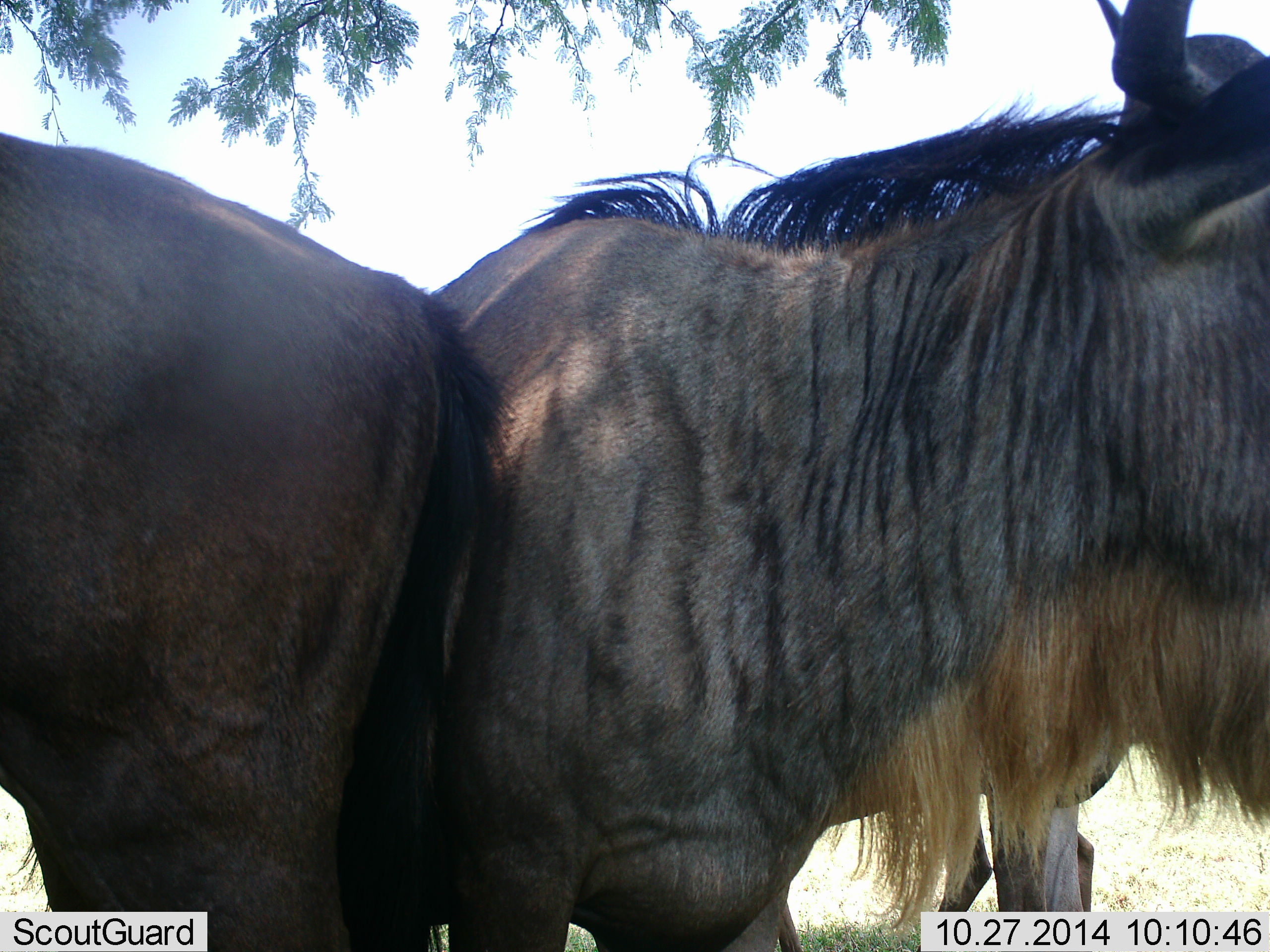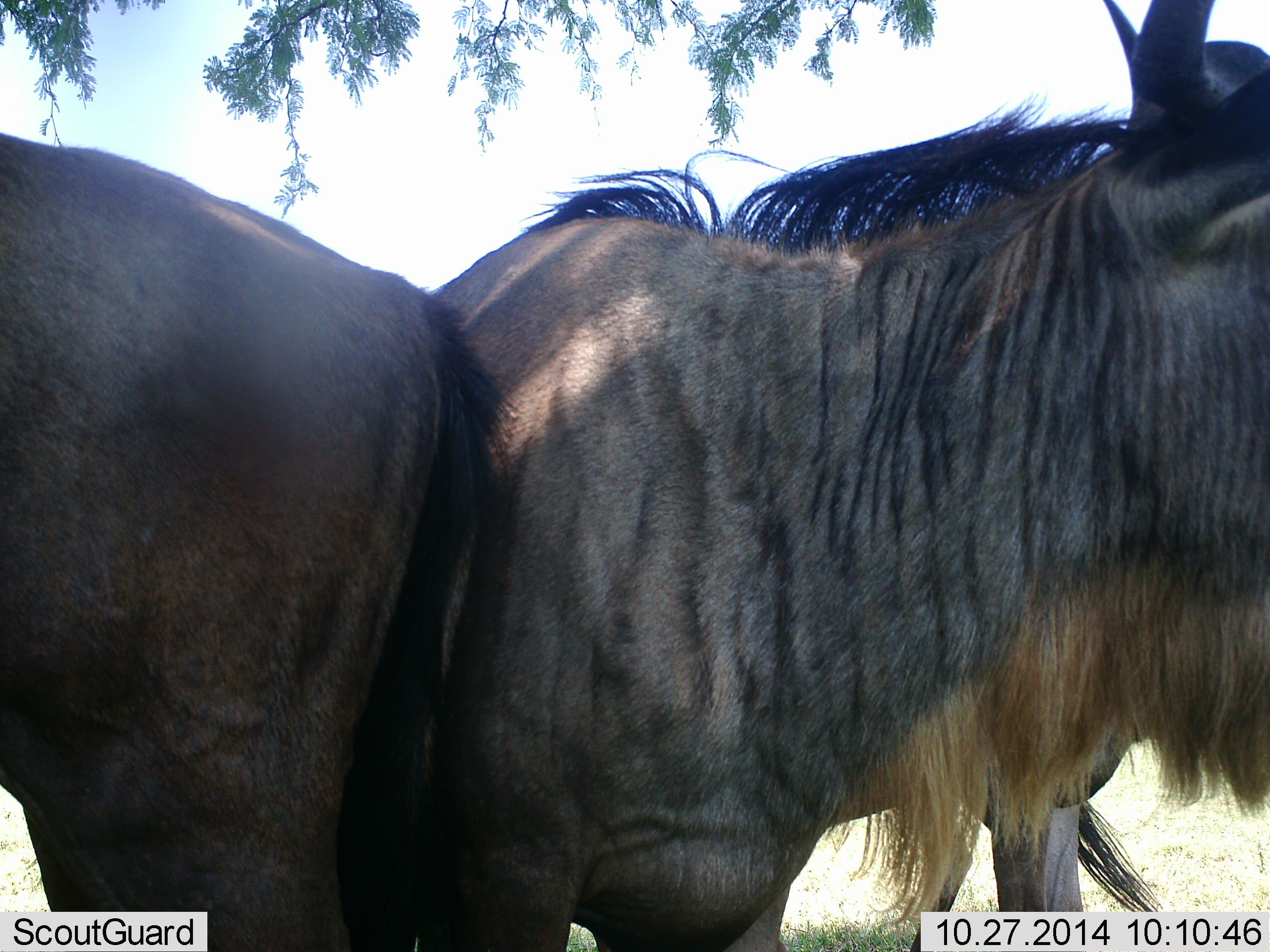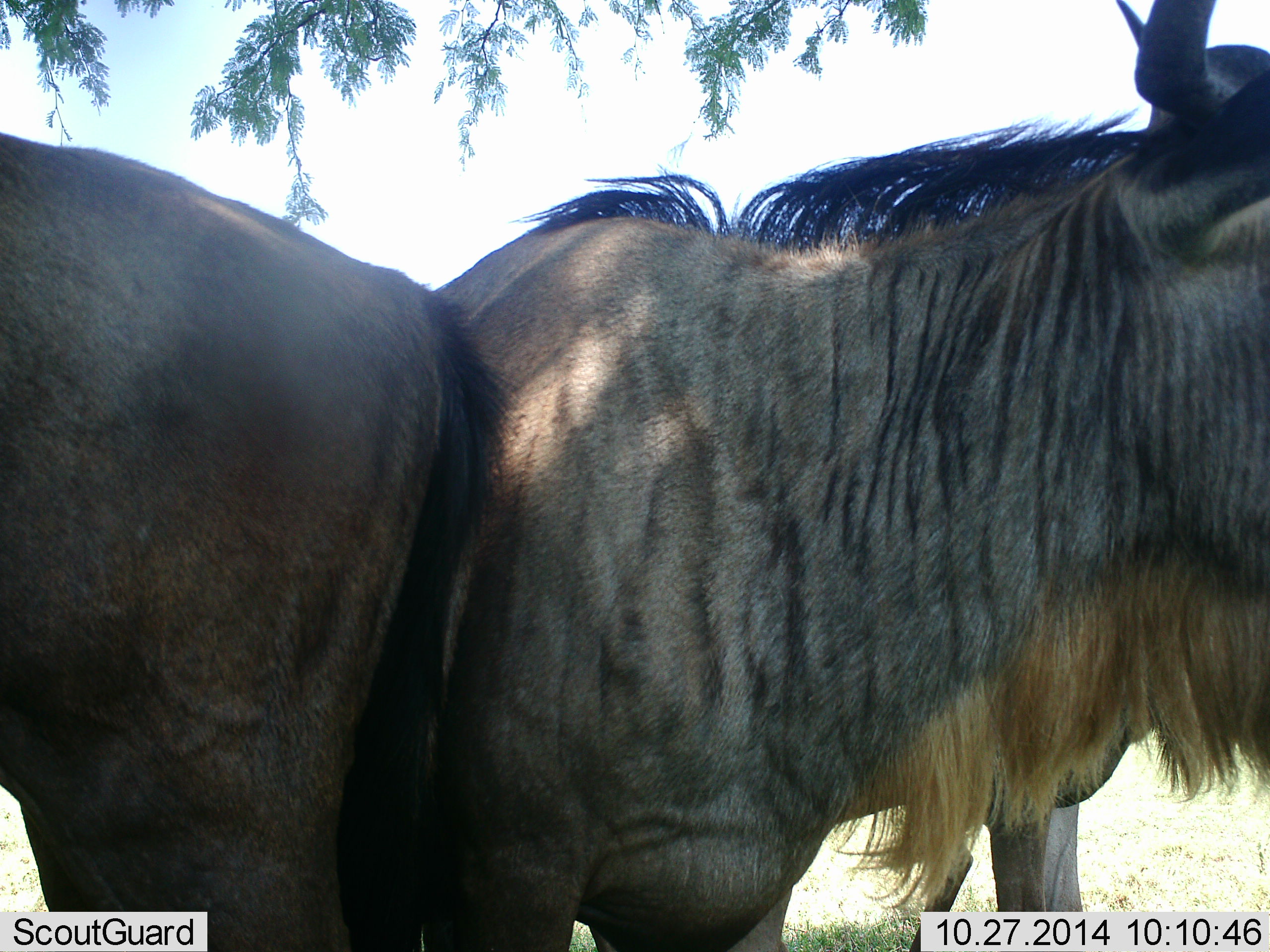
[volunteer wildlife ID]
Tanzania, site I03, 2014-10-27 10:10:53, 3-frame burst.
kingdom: Animalia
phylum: Chordata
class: Mammalia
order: Artiodactyla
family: Bovidae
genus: Connochaetes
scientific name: Connochaetes taurinus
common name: blue wildebeest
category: wildebeest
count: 2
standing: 90%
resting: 0%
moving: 0%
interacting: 10%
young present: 0%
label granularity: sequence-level